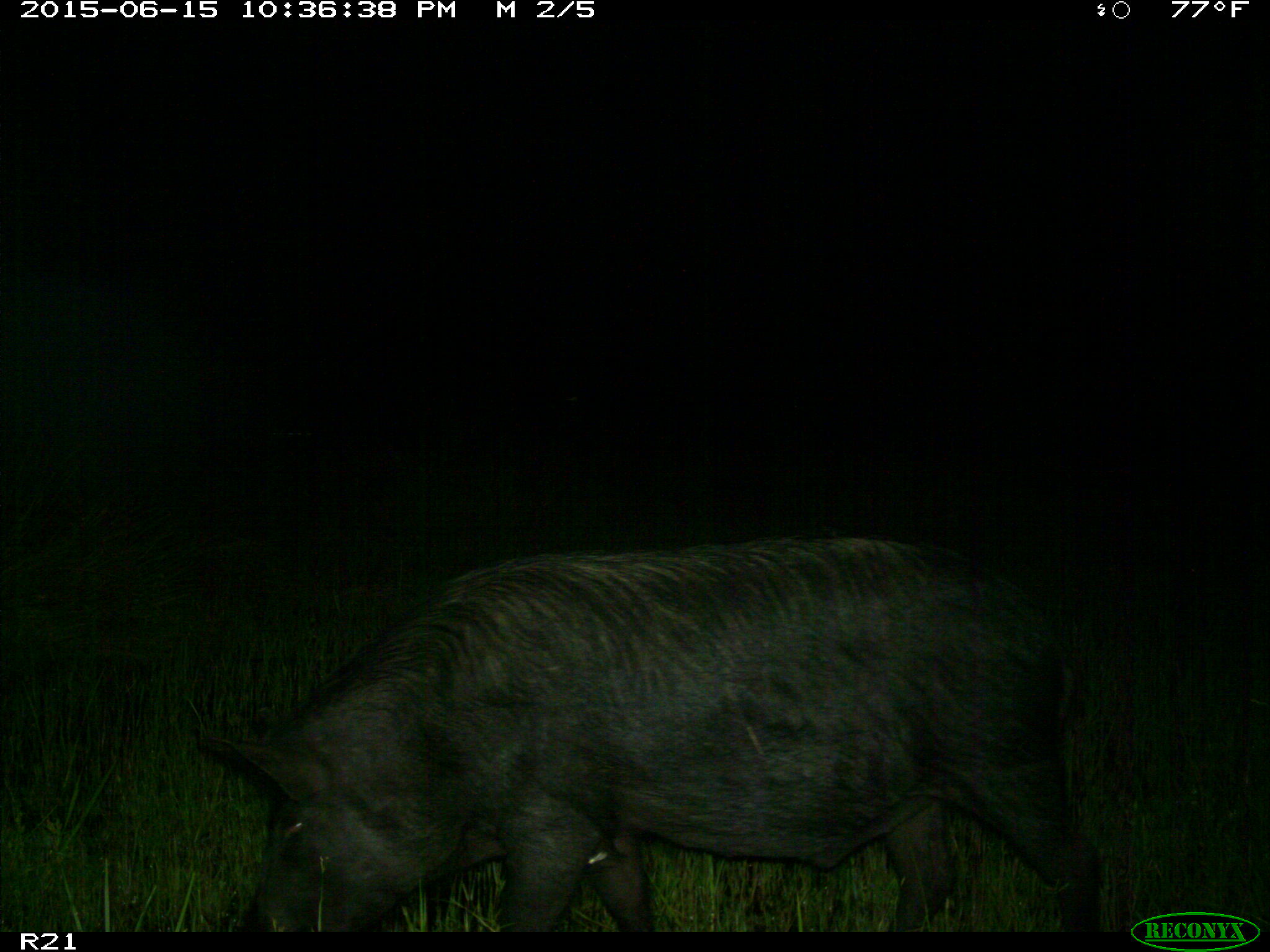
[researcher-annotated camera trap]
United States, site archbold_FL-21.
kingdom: Animalia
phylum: Chordata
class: Mammalia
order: Artiodactyla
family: Suidae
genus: Sus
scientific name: Sus scrofa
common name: wild boar